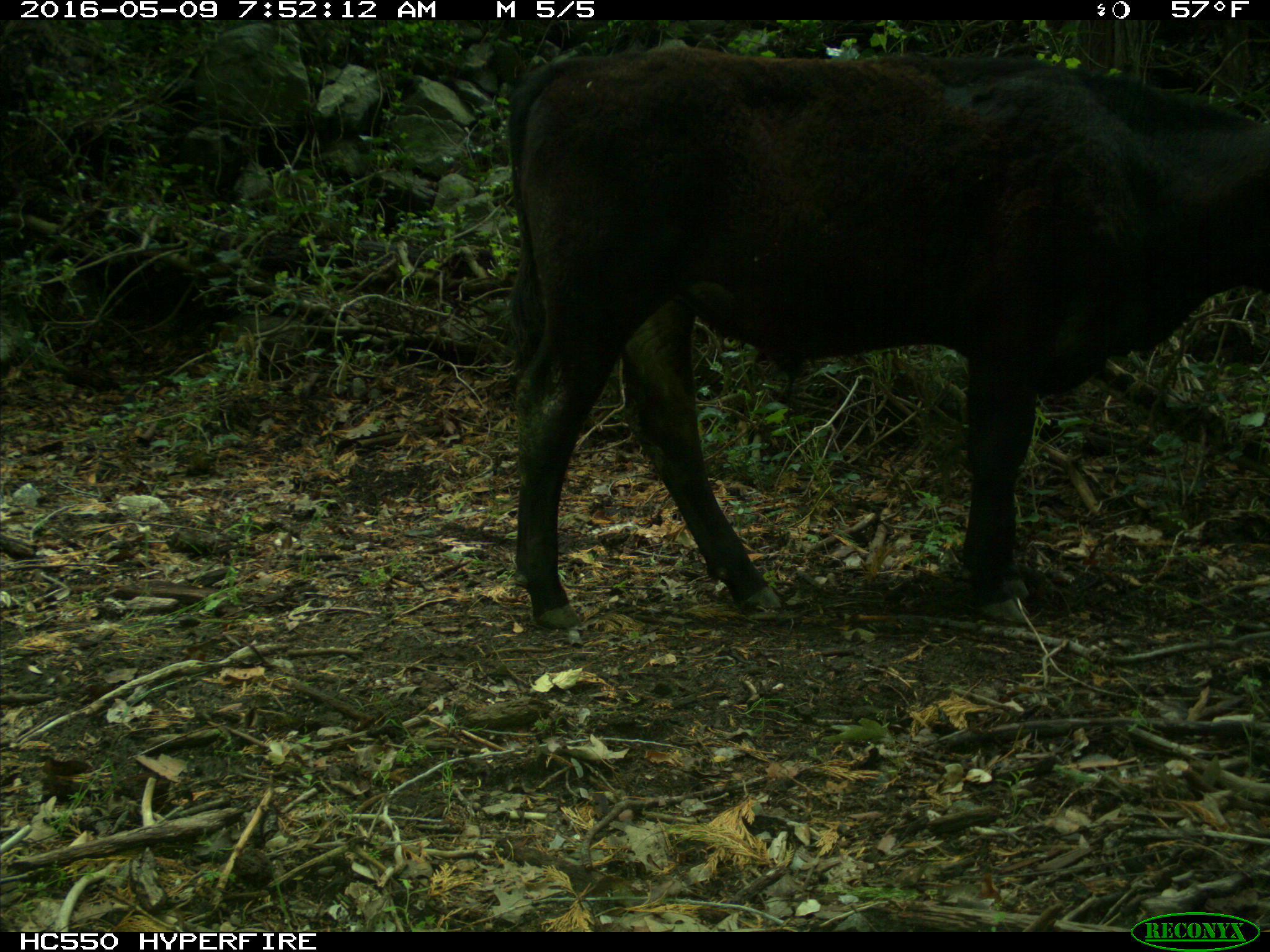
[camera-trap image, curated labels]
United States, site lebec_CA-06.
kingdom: Animalia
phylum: Chordata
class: Mammalia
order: Artiodactyla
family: Bovidae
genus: Bos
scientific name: Bos taurus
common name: domestic cow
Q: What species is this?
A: Bos taurus (domestic cow).